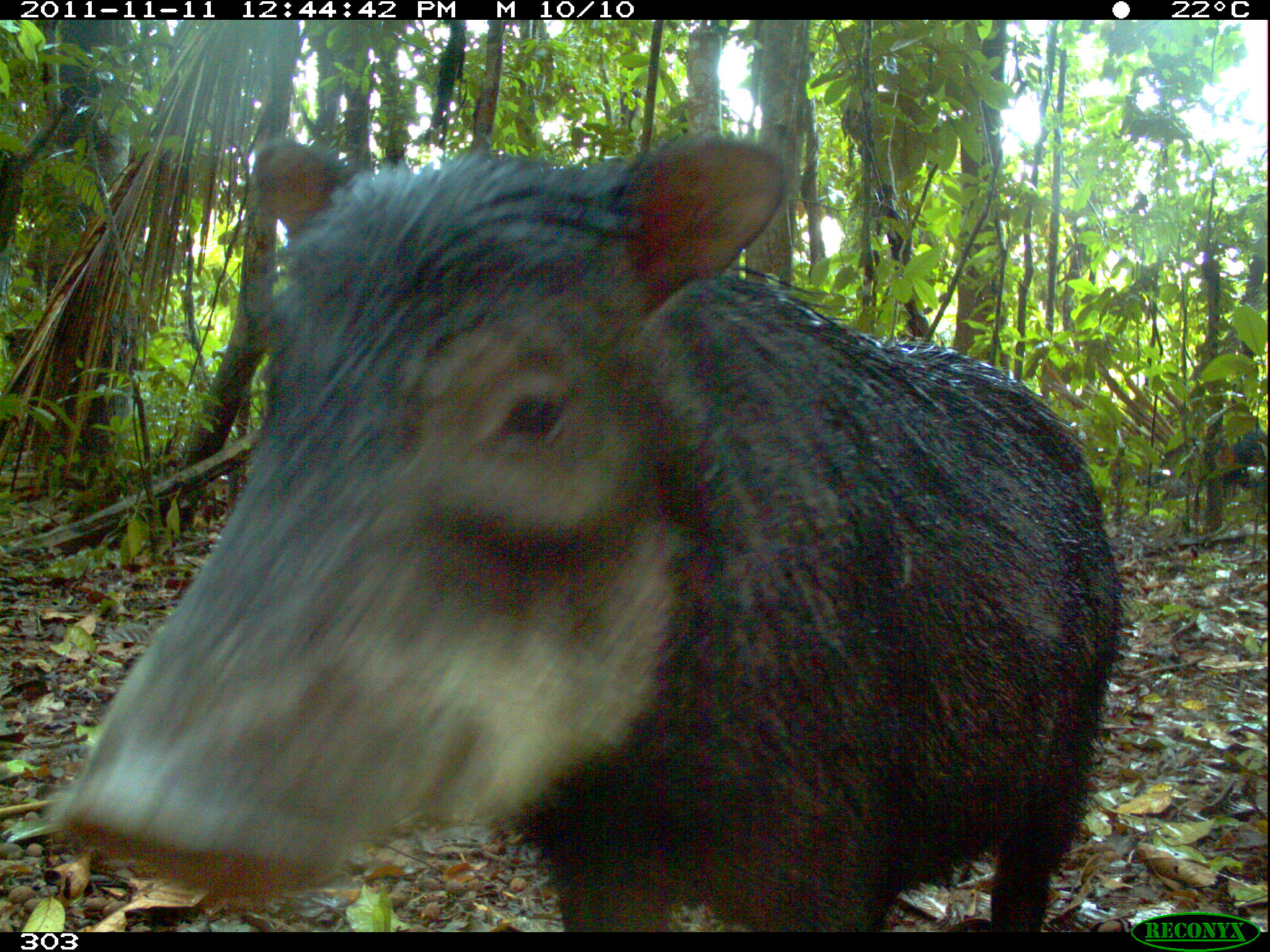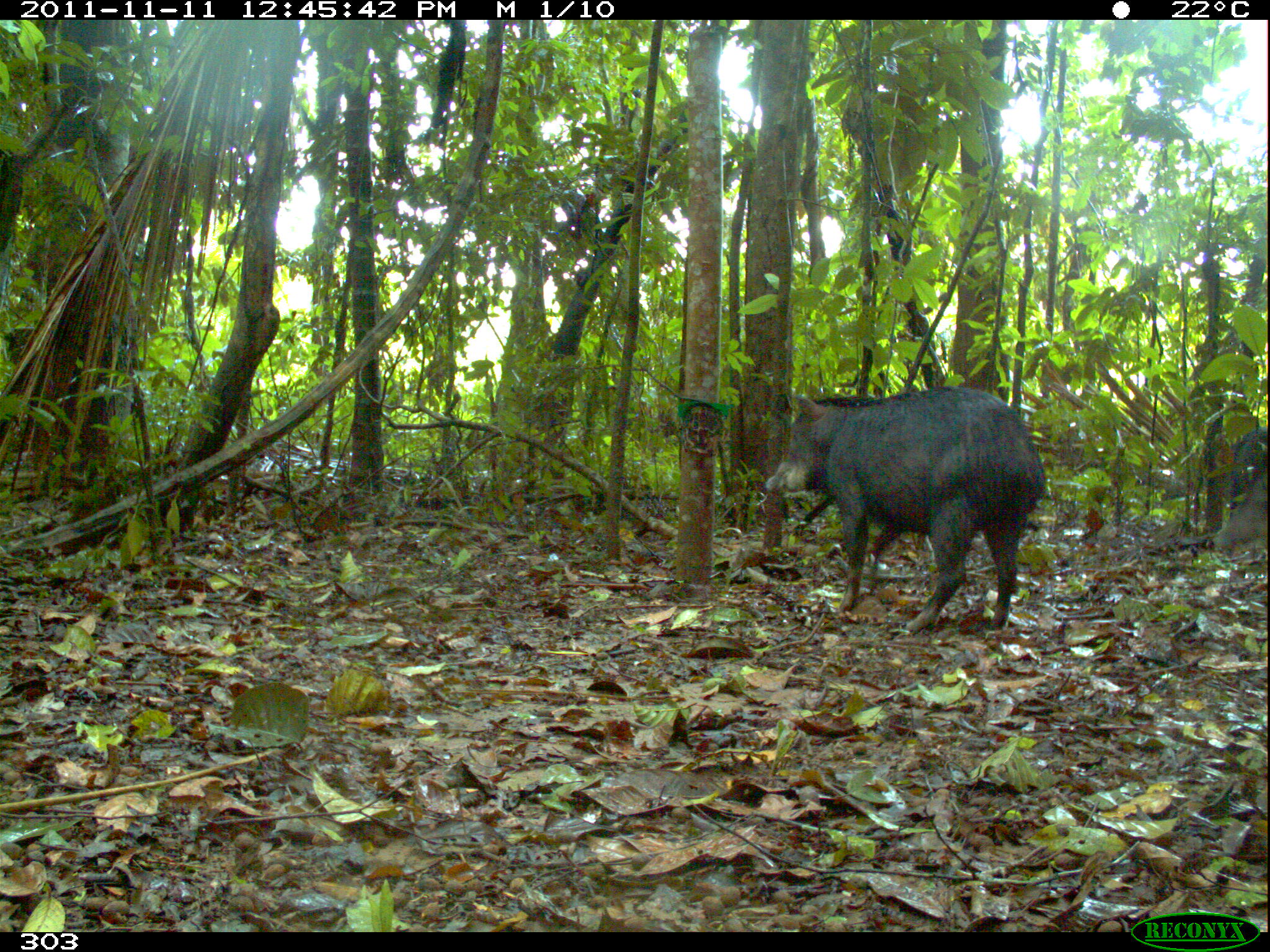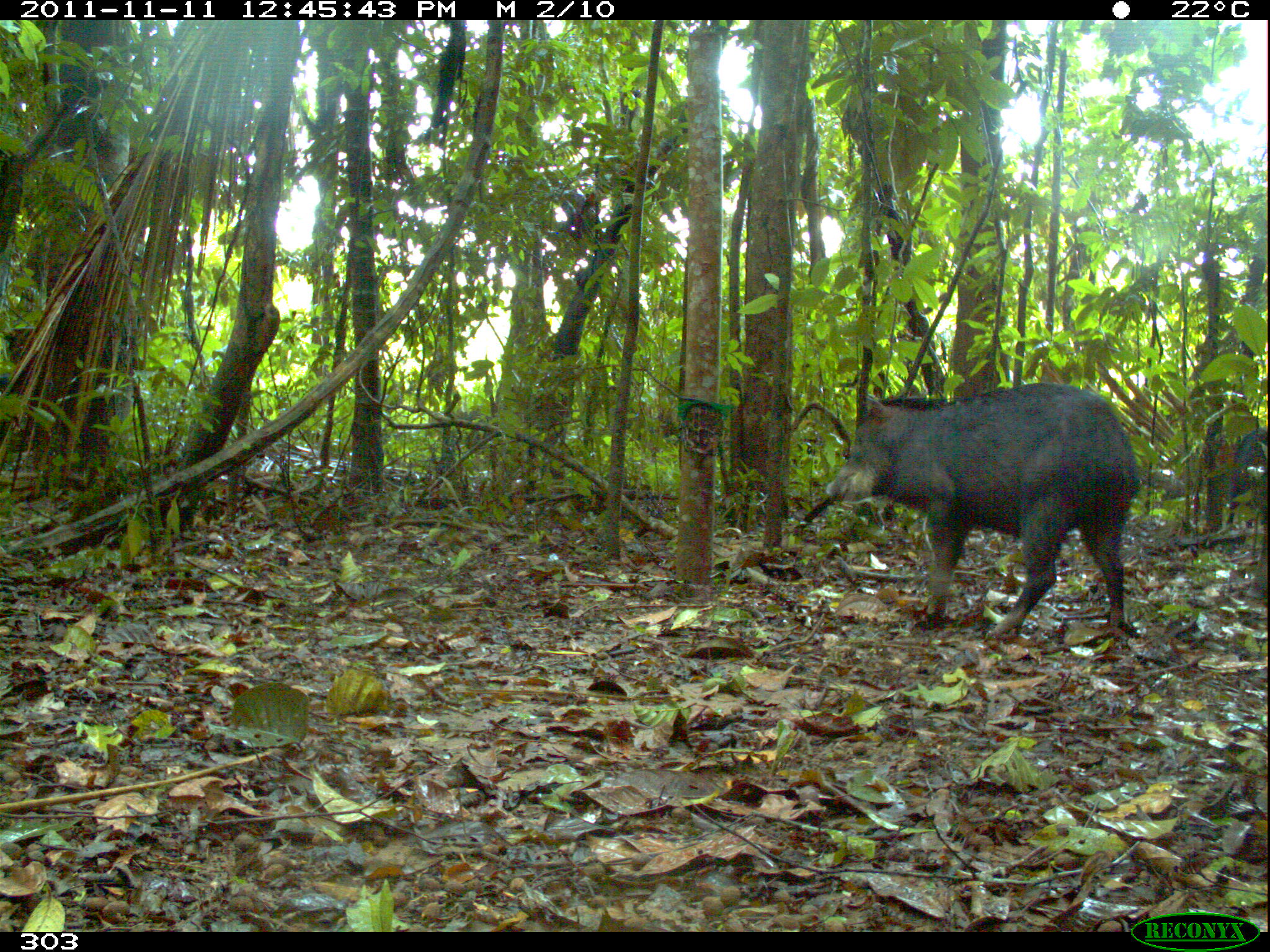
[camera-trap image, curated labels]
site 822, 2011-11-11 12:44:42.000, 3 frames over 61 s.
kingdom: Animalia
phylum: Chordata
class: Mammalia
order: Artiodactyla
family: Tayassuidae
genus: Tayassu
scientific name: Tayassu pecari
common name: white-lipped peccary